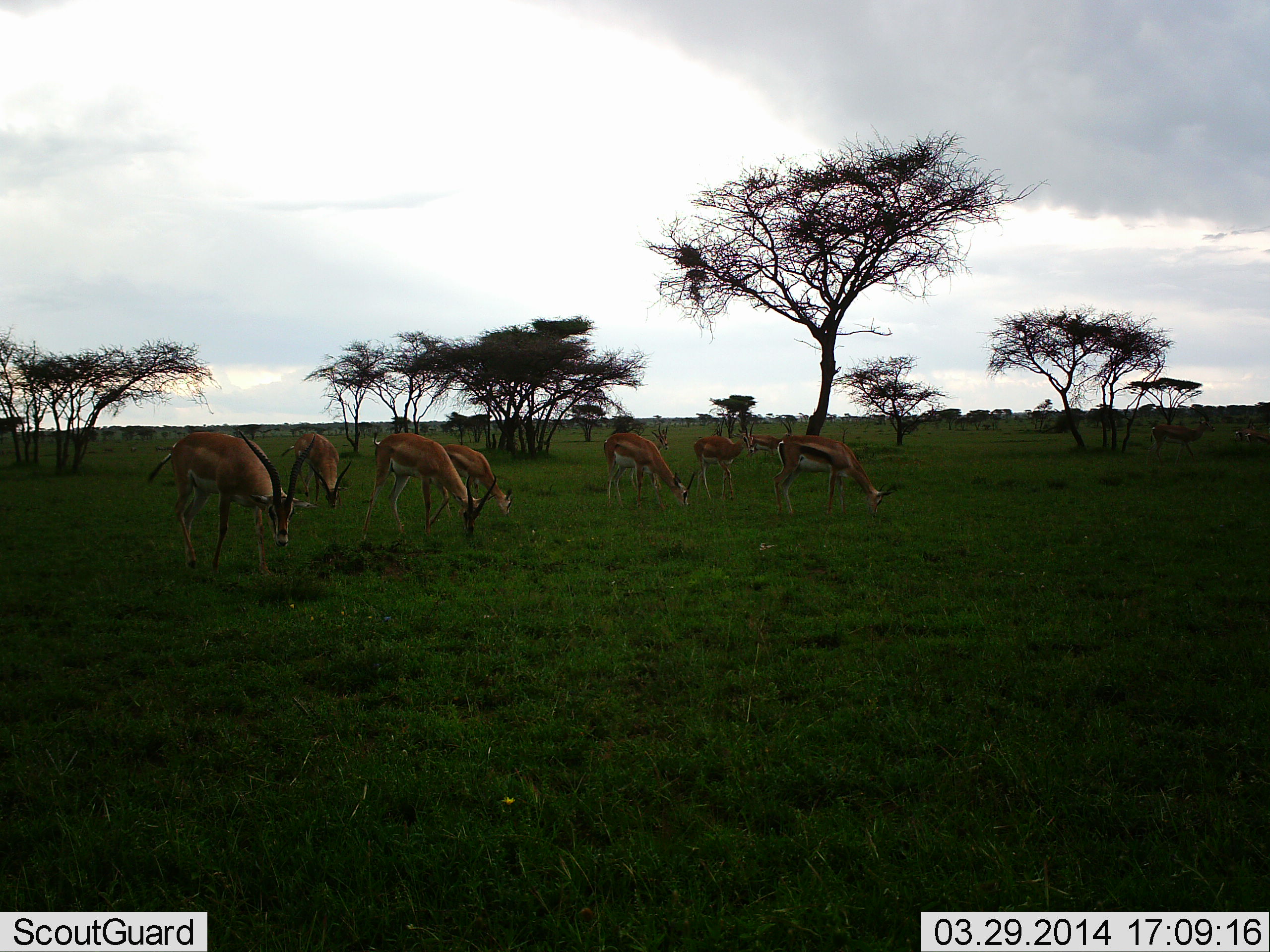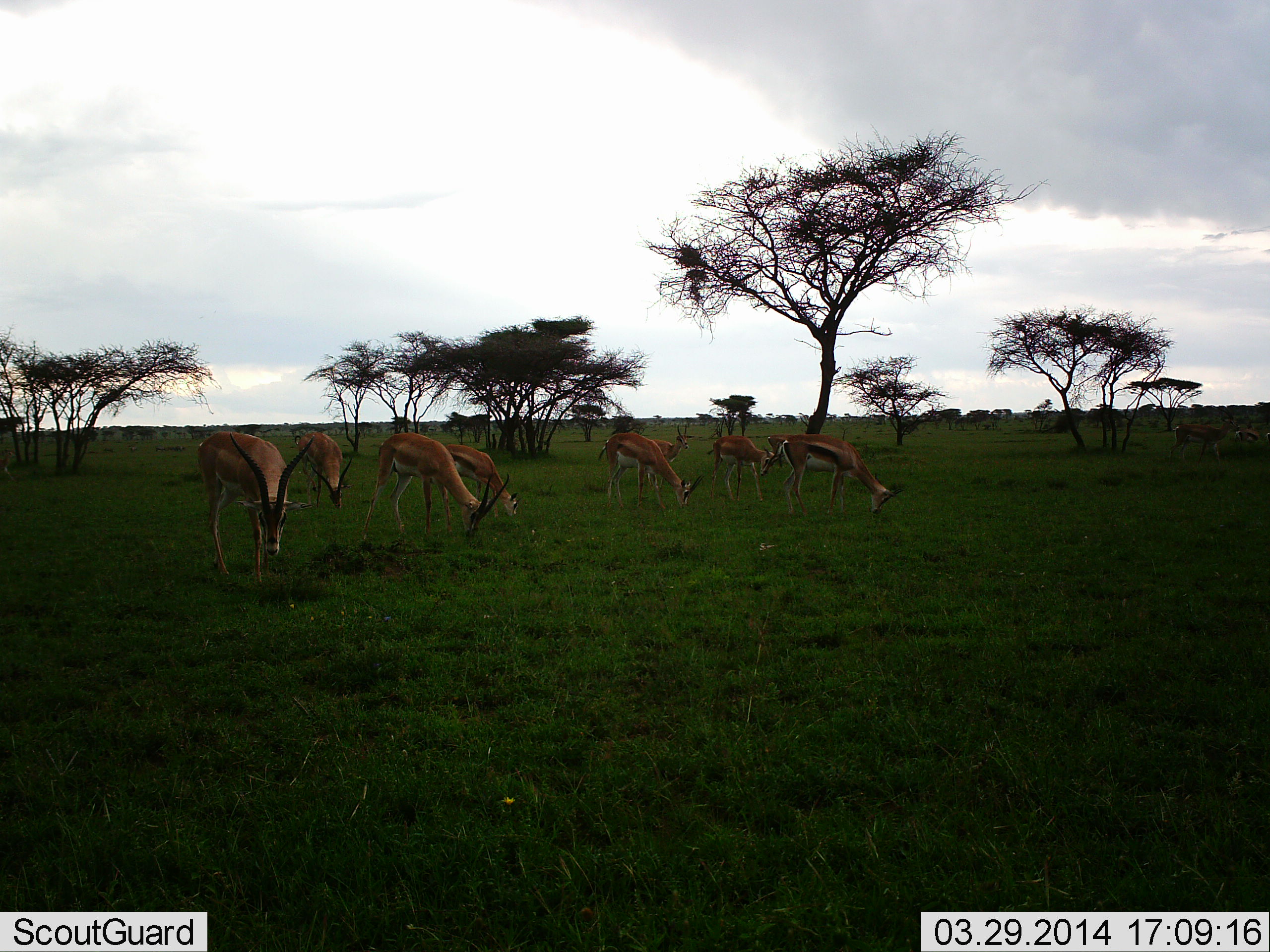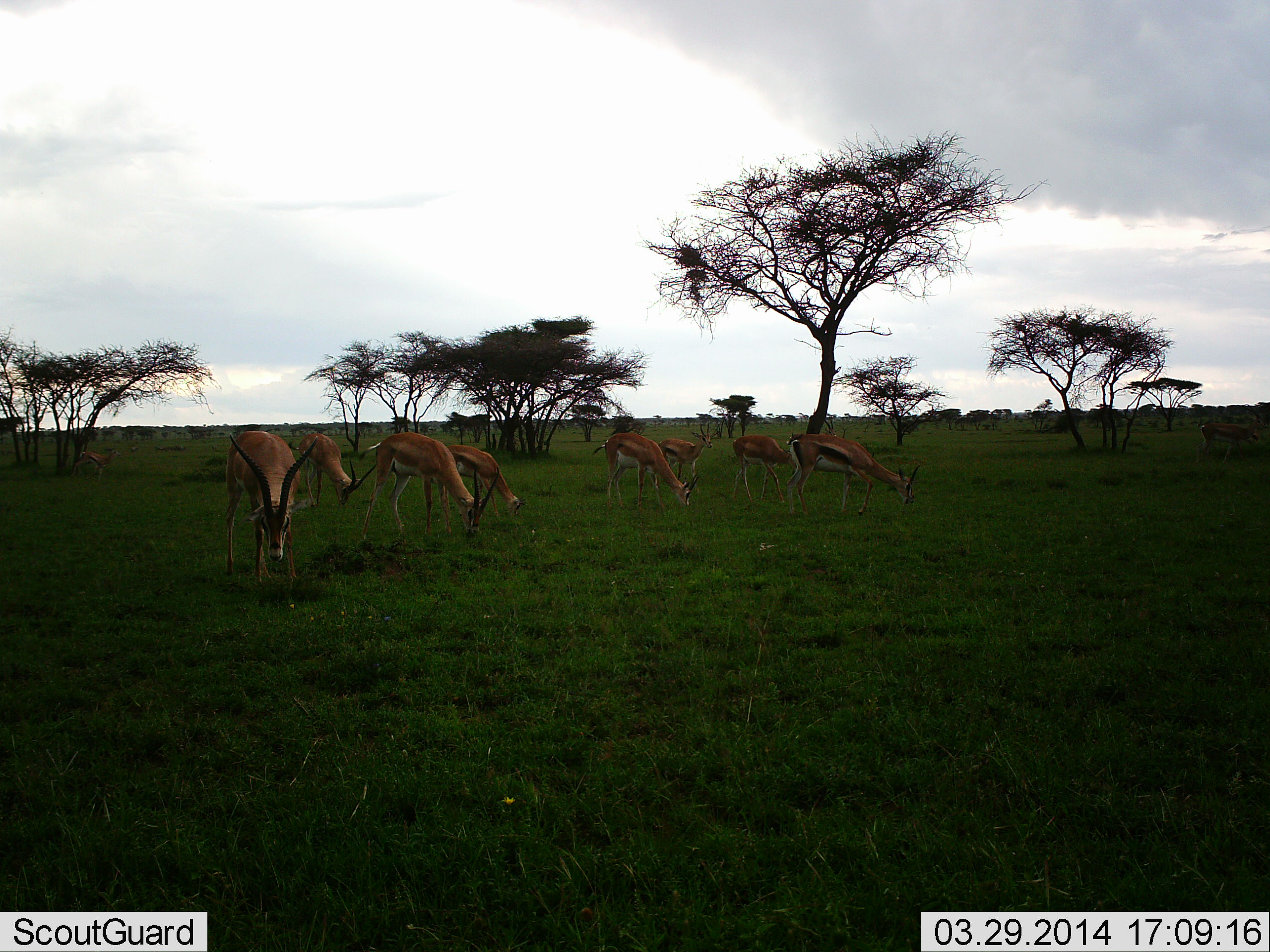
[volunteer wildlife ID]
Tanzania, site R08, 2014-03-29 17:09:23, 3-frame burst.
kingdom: Animalia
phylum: Chordata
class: Mammalia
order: Artiodactyla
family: Bovidae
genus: Eudorcas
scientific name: Eudorcas thomsonii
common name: thomson's gazelle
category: gazellethomsons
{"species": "gazellethomsons (thomson's gazelle) (Eudorcas thomsonii)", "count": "8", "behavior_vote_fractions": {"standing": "33%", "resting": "0%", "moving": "25%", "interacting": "0%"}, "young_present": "0%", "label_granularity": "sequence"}